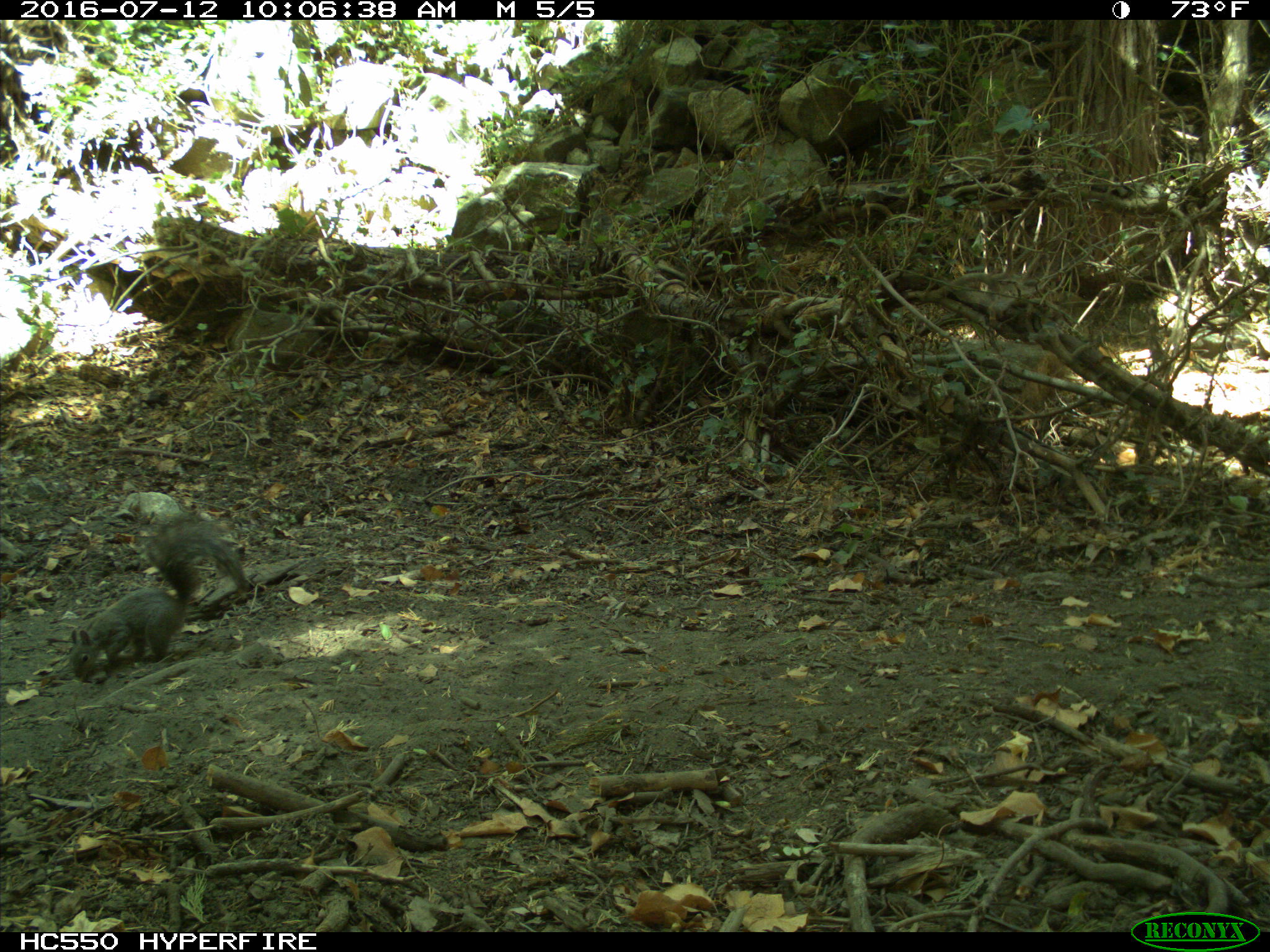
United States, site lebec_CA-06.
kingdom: Animalia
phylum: Chordata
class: Mammalia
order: Rodentia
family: Sciuridae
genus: Sciurus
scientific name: Sciurus carolinensis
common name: eastern gray squirrel